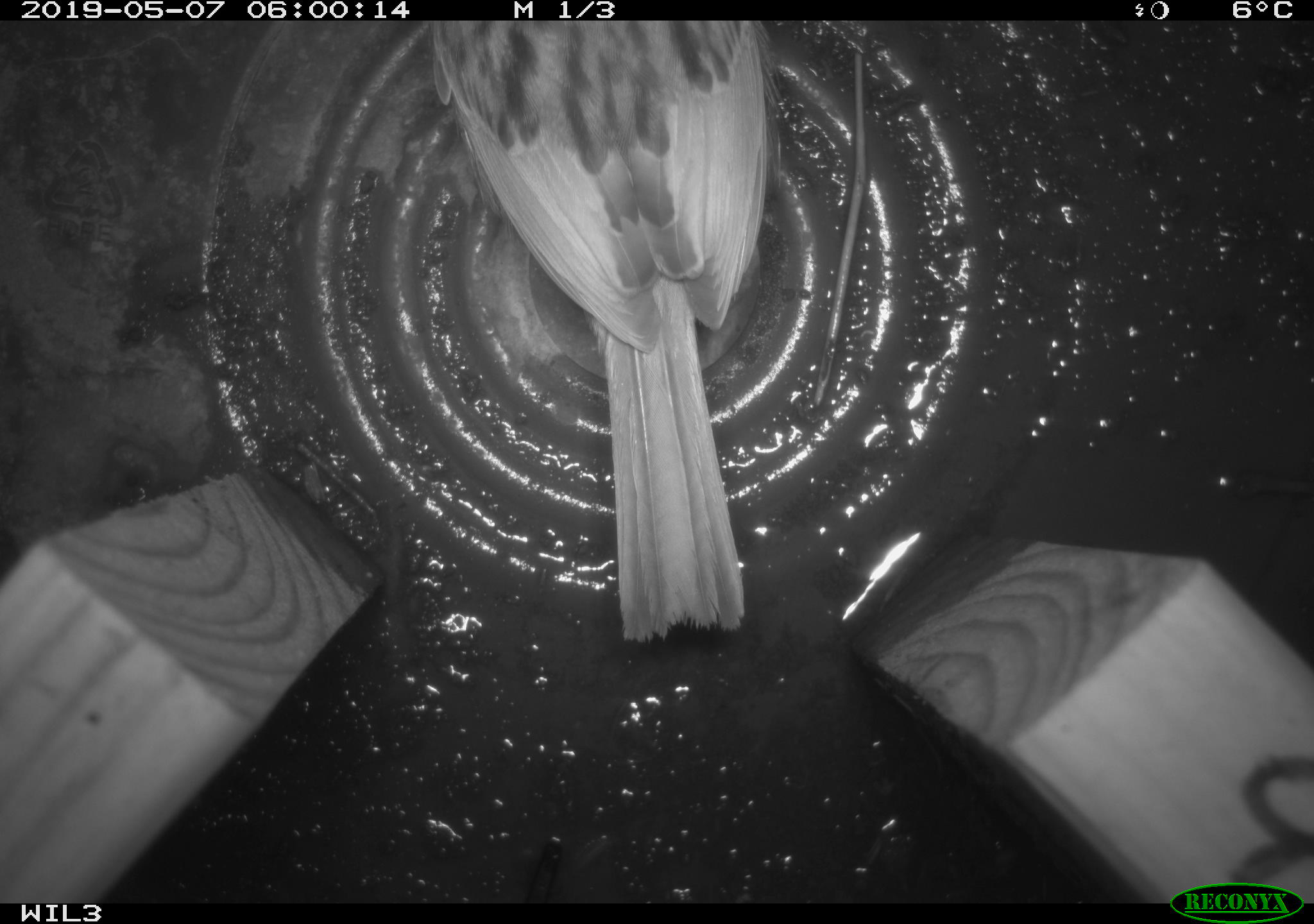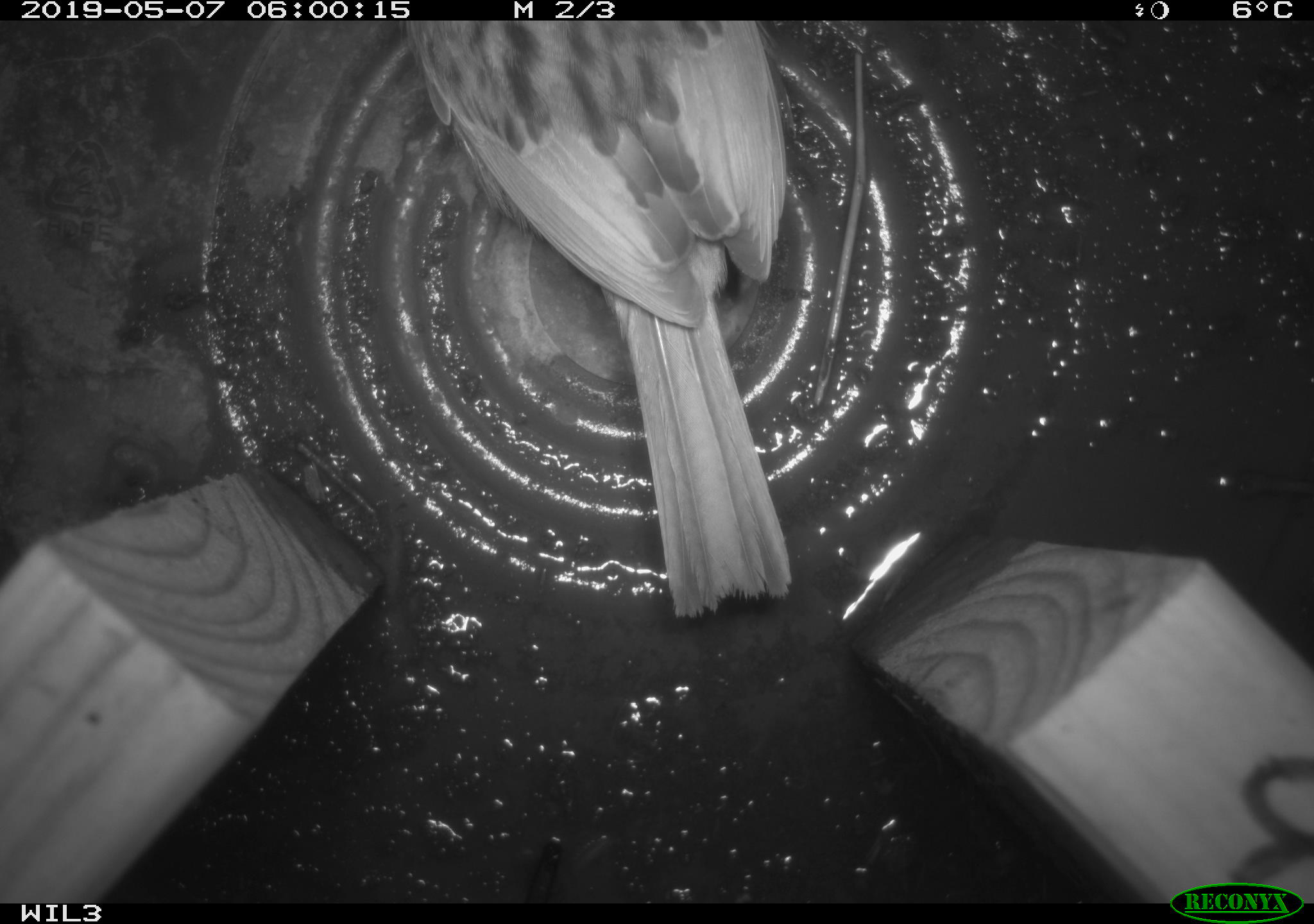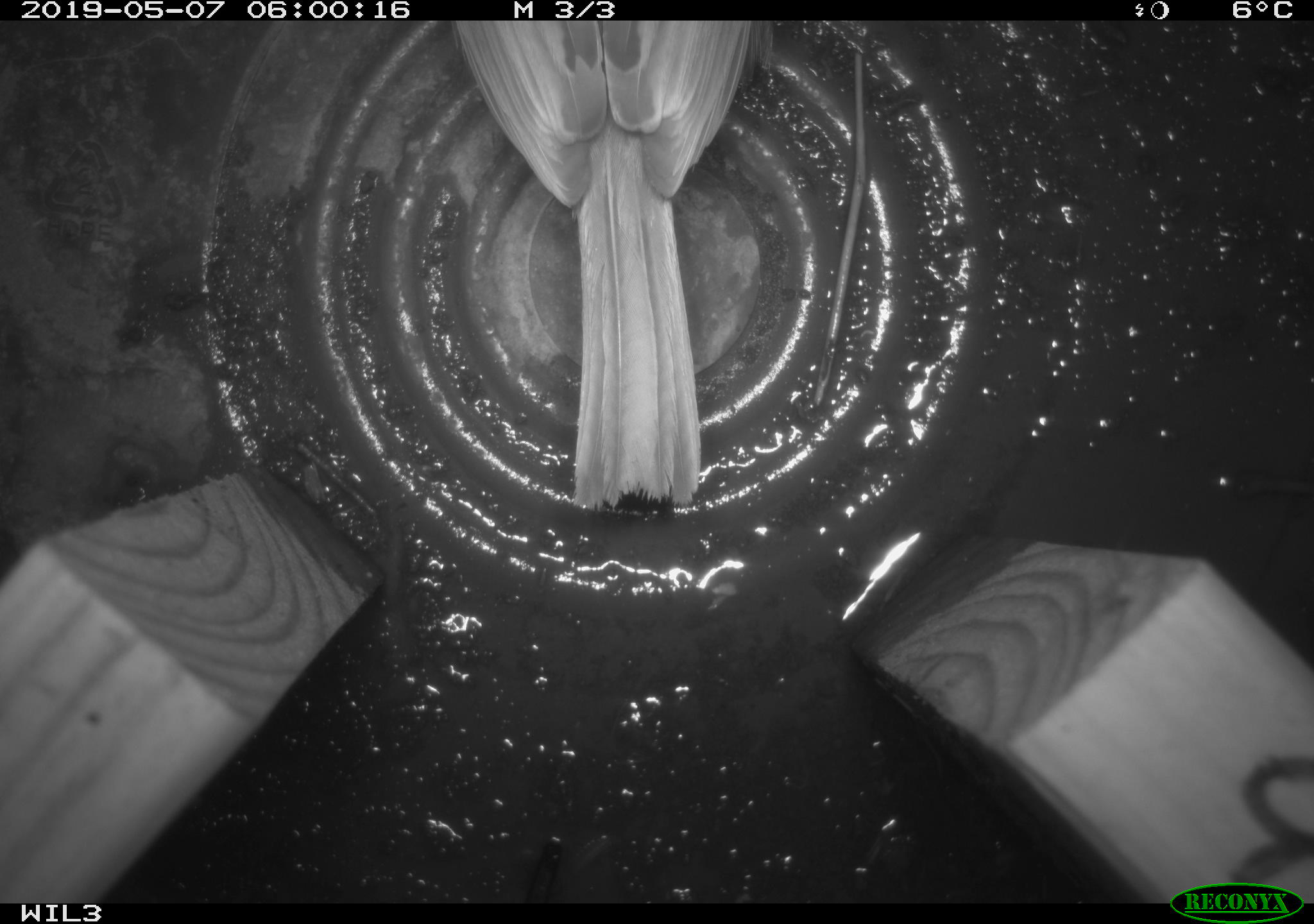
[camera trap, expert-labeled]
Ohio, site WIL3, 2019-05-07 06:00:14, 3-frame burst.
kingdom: Animalia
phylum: Chordata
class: Aves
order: Passeriformes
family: Passerellidae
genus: Melospiza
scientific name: Melospiza melodia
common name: song sparrow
Song sparrow (Melospiza melodia).